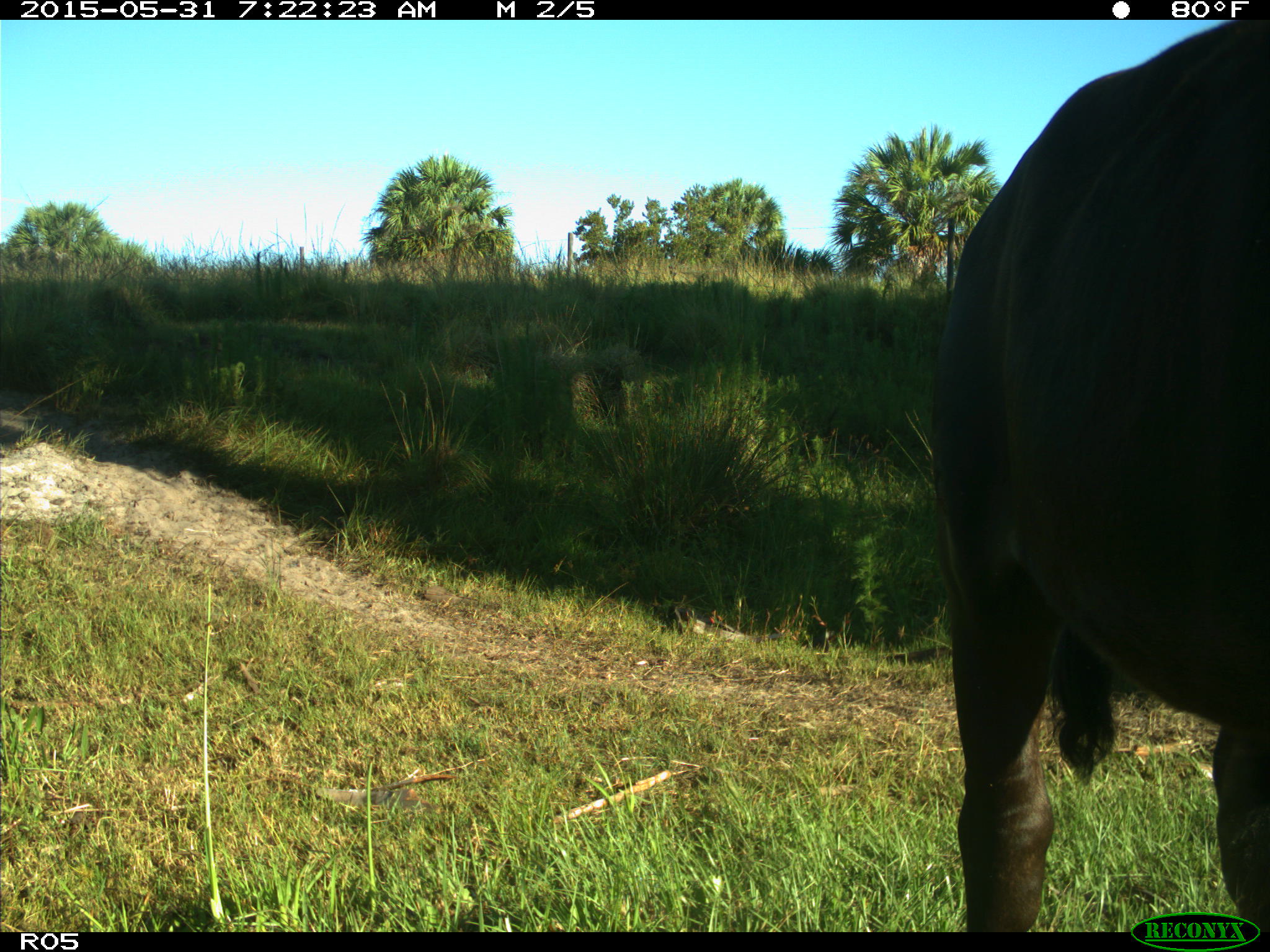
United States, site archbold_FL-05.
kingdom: Animalia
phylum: Chordata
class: Mammalia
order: Artiodactyla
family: Bovidae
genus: Bos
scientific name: Bos taurus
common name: domestic cow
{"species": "Bos taurus (domestic cow)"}